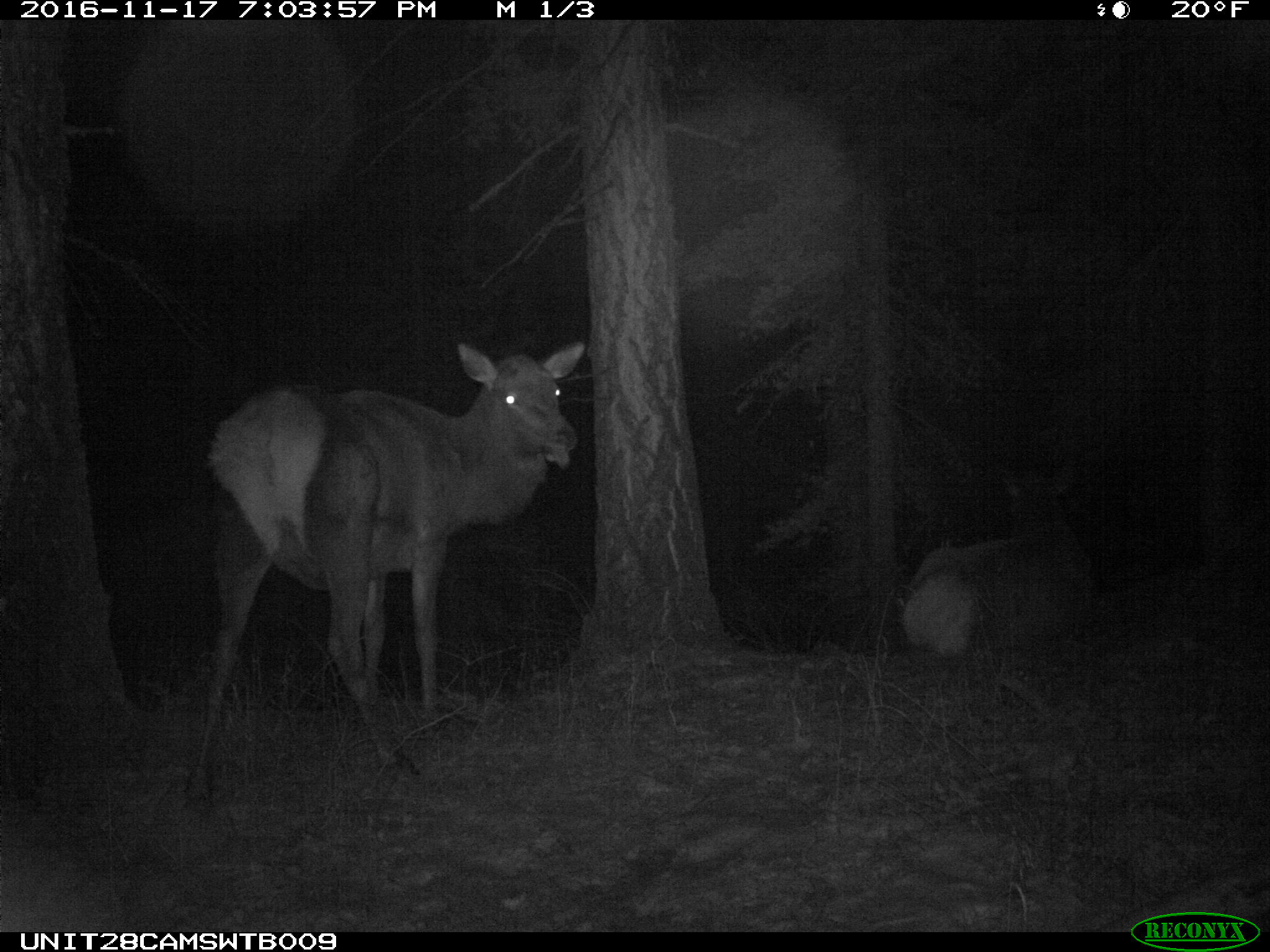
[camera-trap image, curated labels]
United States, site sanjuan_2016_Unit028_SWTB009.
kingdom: Animalia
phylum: Chordata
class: Mammalia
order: Artiodactyla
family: Cervidae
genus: Cervus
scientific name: Cervus elaphus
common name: red deer